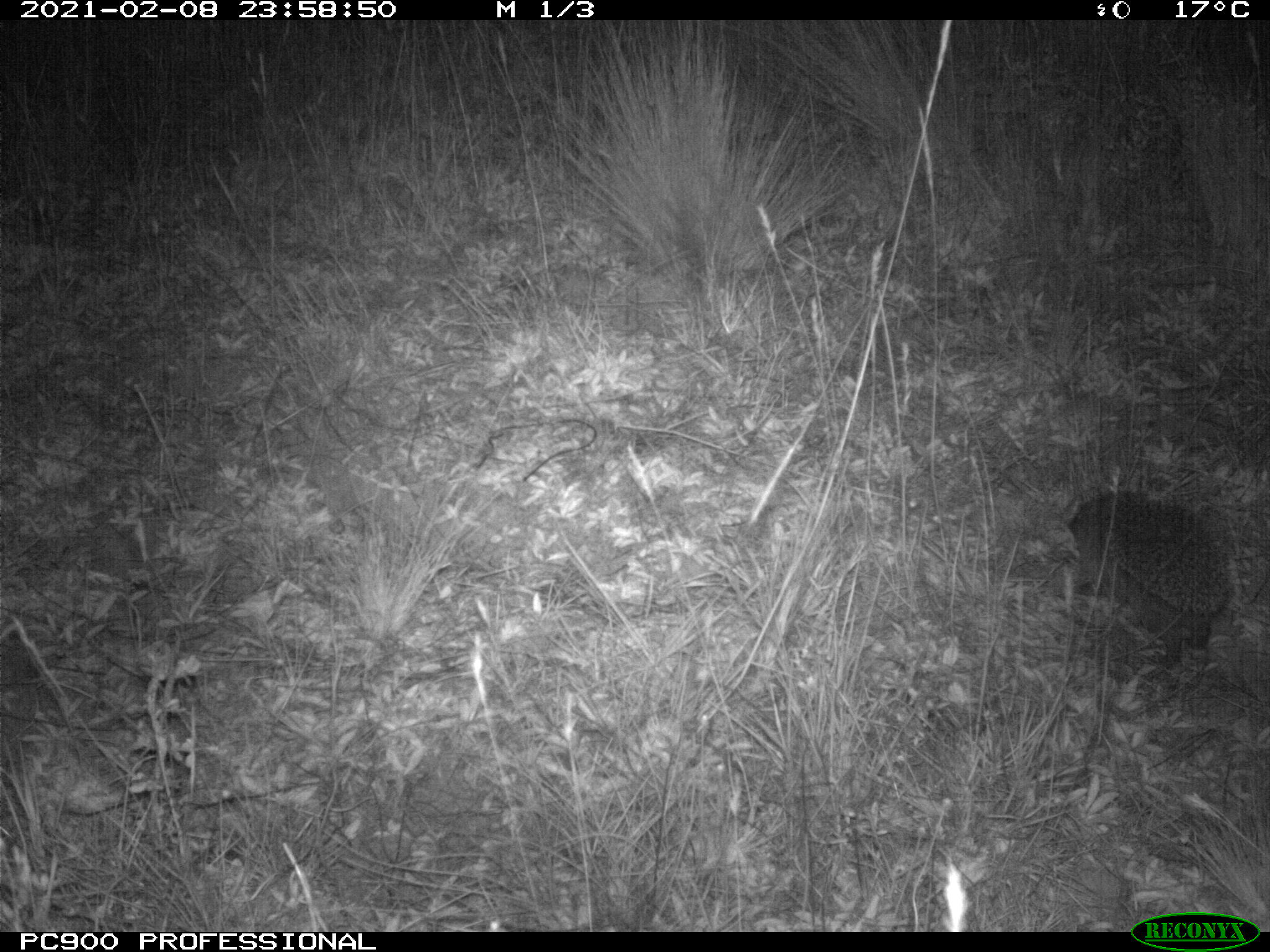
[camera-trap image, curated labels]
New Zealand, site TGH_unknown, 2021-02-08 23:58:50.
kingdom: Animalia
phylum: Chordata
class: Mammalia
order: Eulipotyphla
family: Erinaceidae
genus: Erinaceus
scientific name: Erinaceus europaeus europaeus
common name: european hedgehog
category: hedgehog